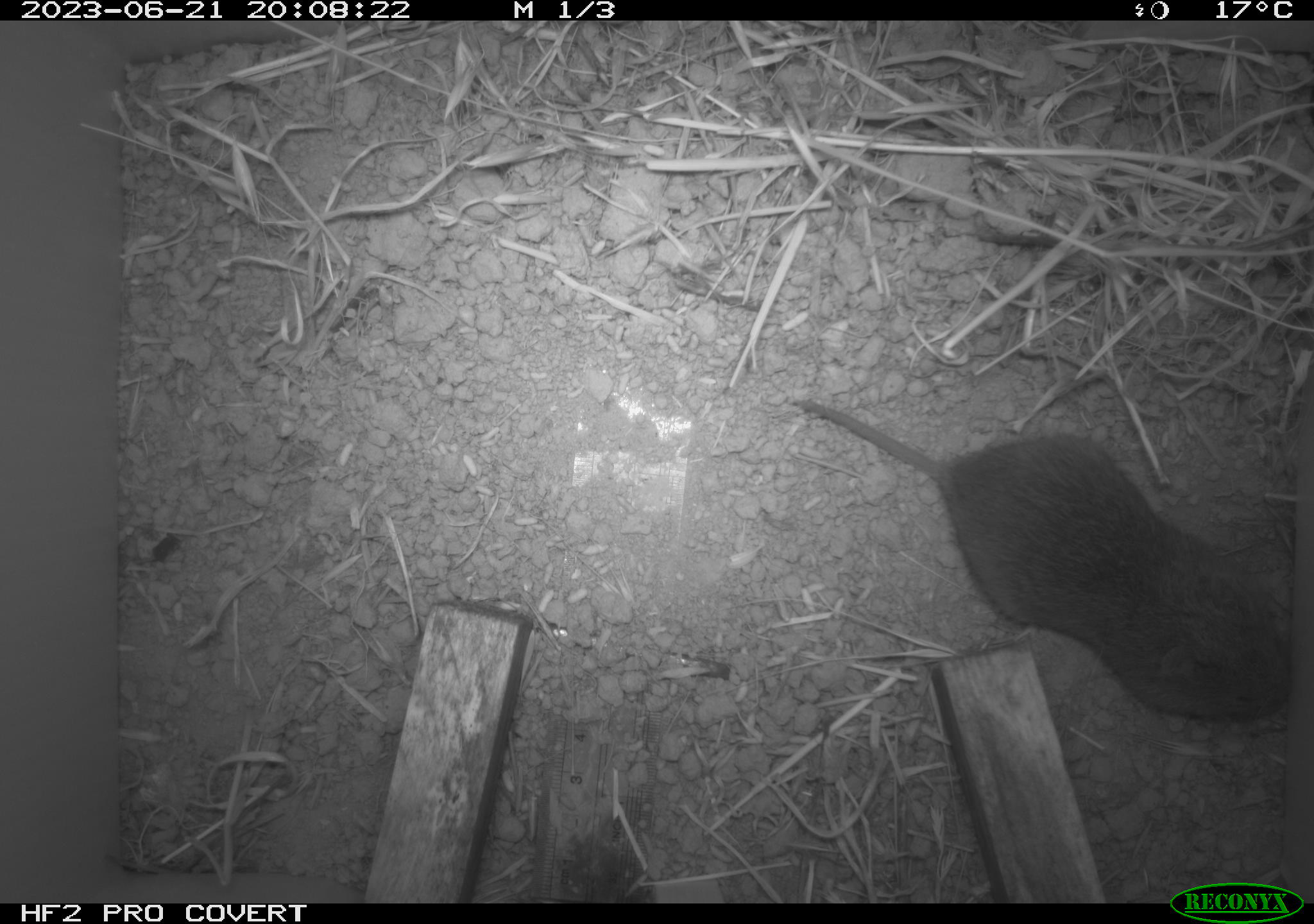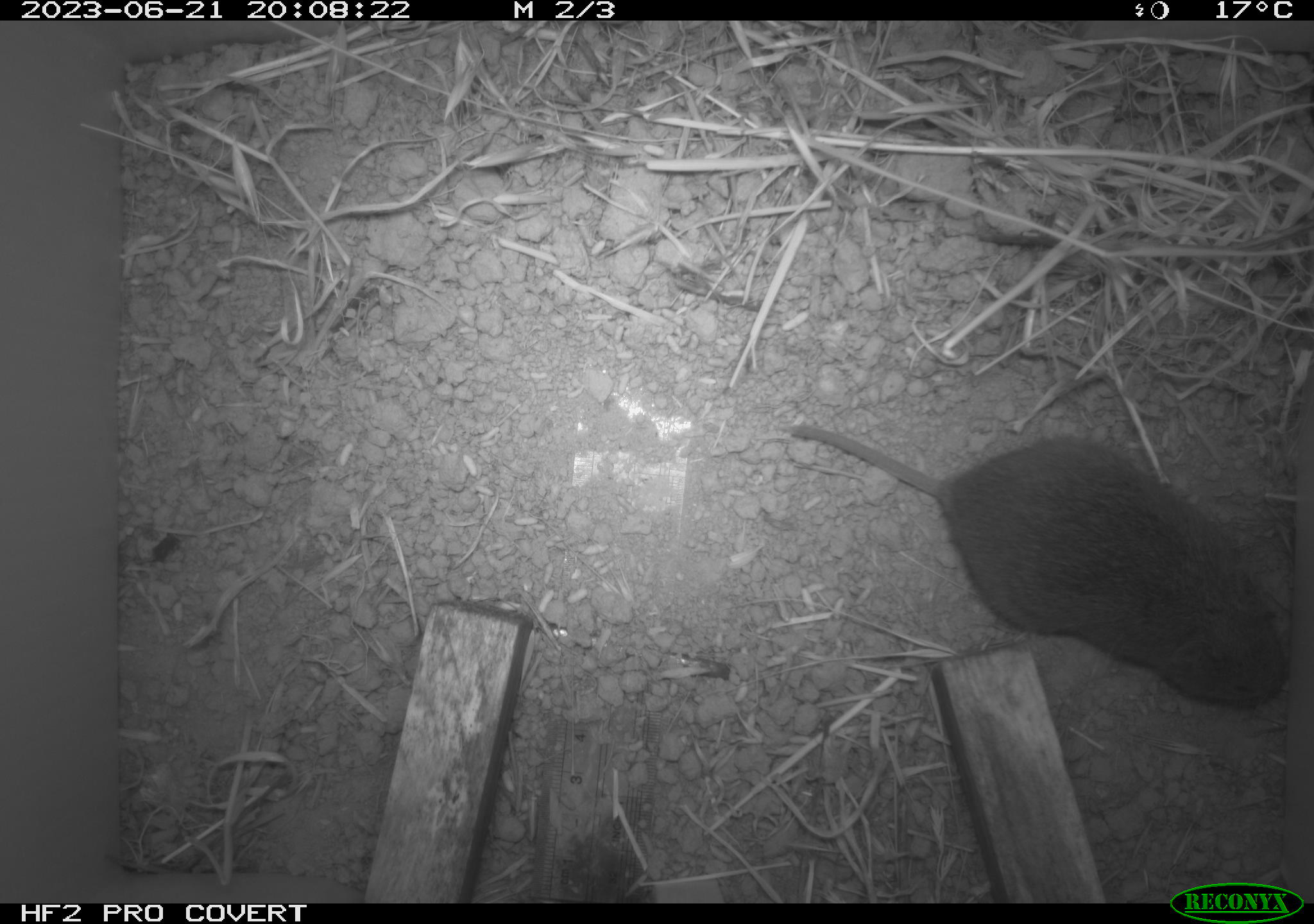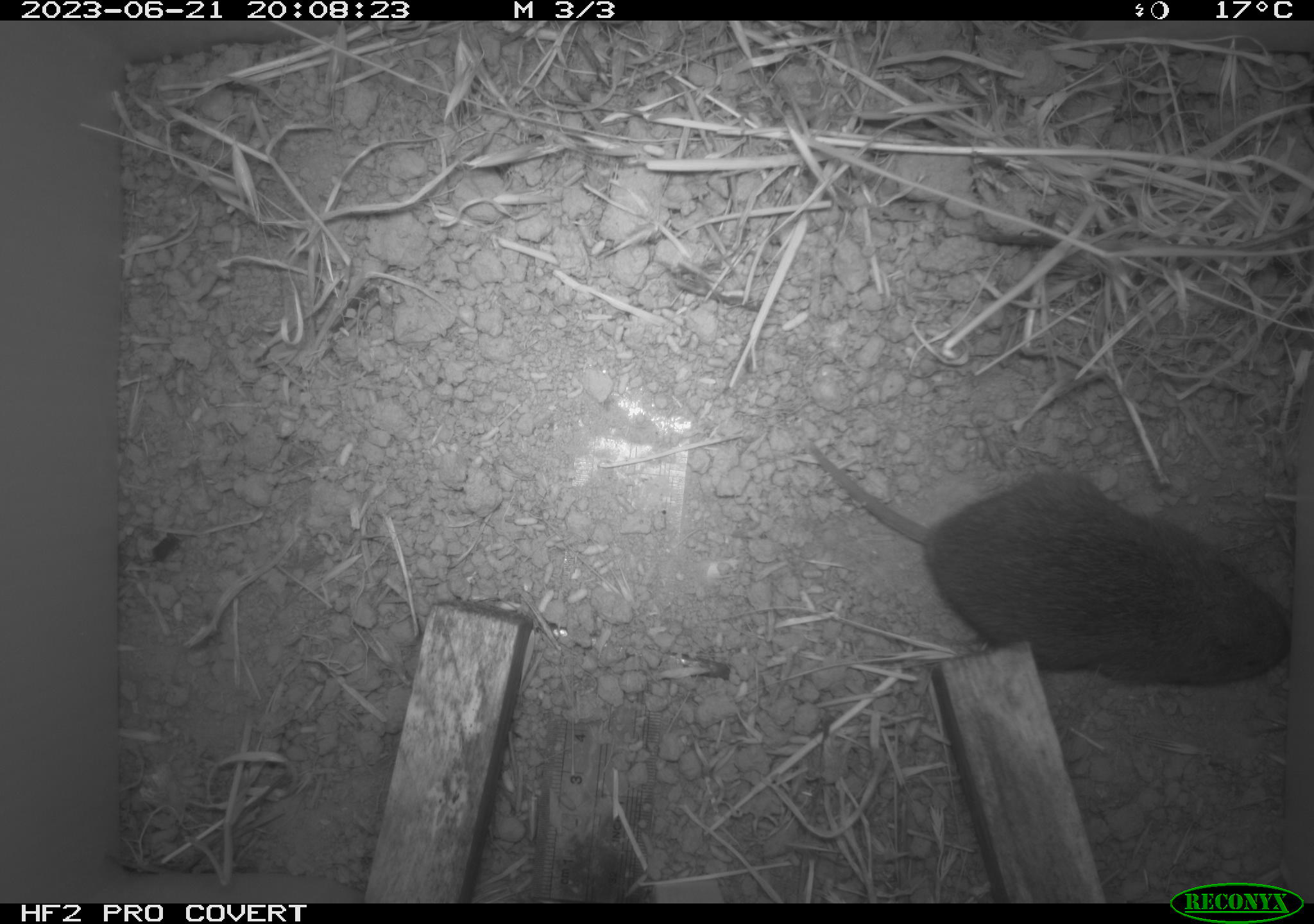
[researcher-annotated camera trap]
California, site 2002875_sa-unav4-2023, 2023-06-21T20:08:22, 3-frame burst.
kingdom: Animalia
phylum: Chordata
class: Mammalia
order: Rodentia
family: Cricetidae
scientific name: Arvicolinae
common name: voles, lemmings, and muskrats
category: arvicolinae subfamily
Arvicolinae subfamily (voles, lemmings, and muskrats) (Arvicolinae).